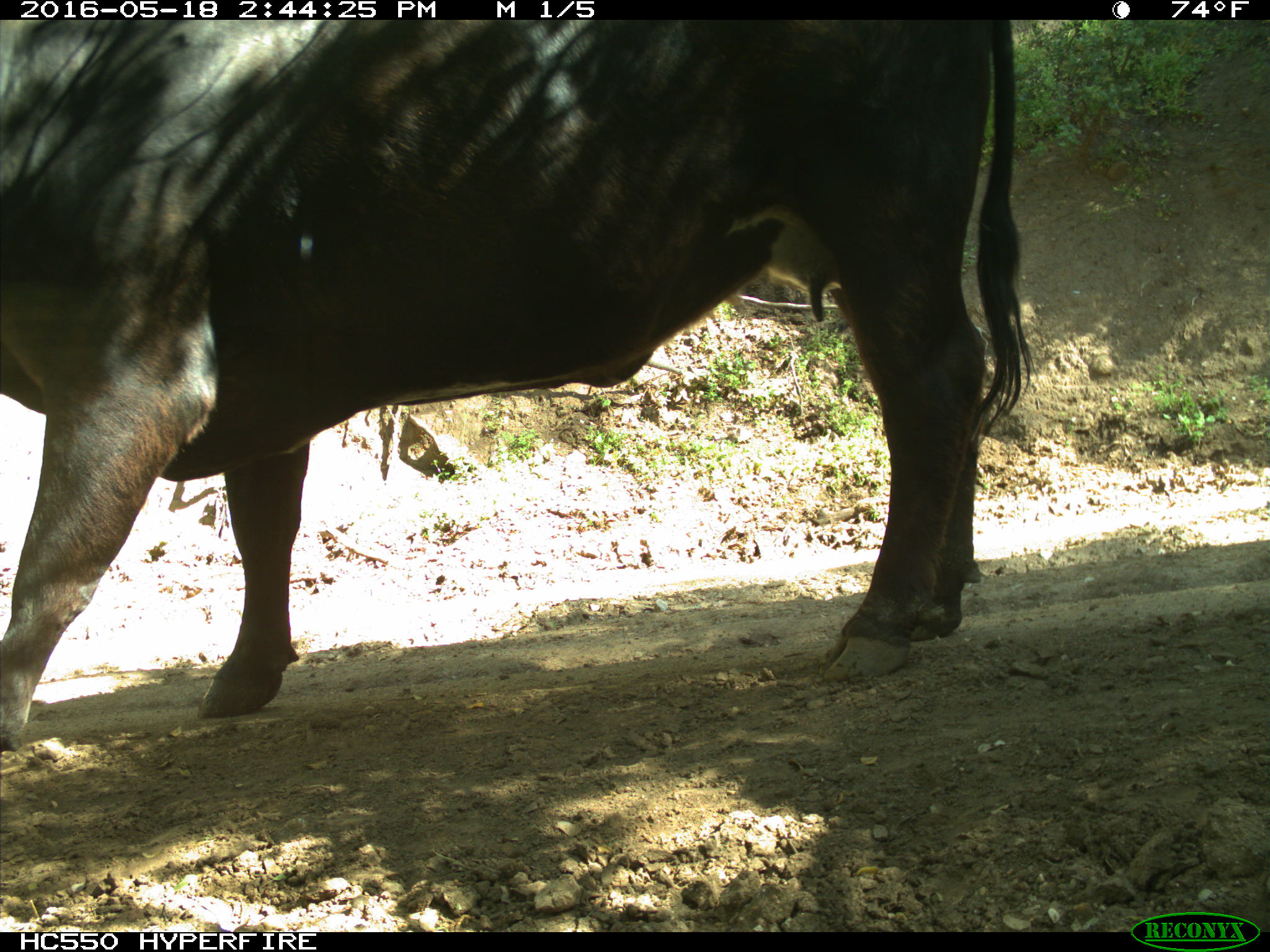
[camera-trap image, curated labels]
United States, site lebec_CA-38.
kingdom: Animalia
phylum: Chordata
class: Mammalia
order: Artiodactyla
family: Bovidae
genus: Bos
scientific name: Bos taurus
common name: domestic cow